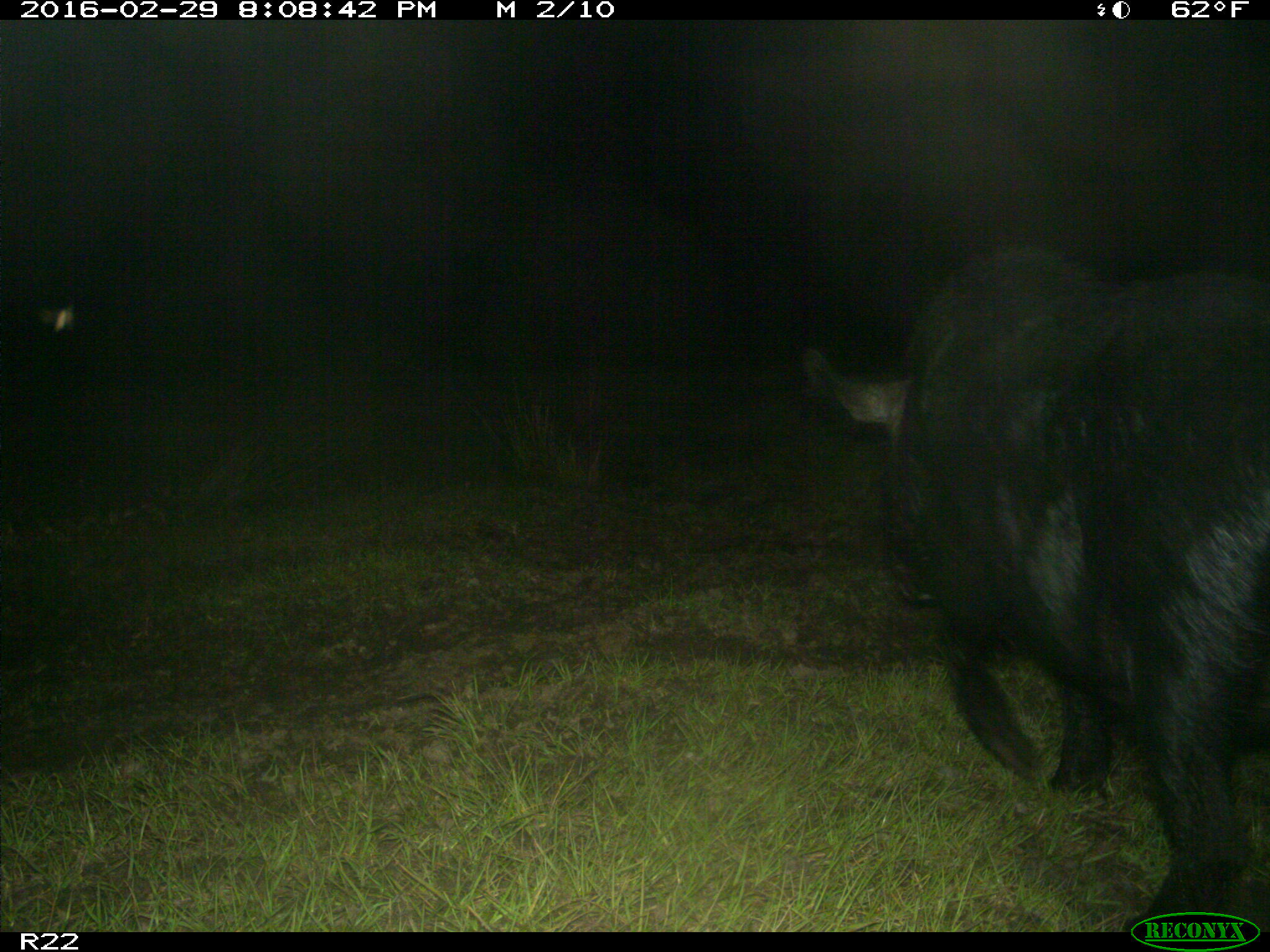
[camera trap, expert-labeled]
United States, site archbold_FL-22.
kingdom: Animalia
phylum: Chordata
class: Mammalia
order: Artiodactyla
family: Suidae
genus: Sus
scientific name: Sus scrofa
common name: wild boar